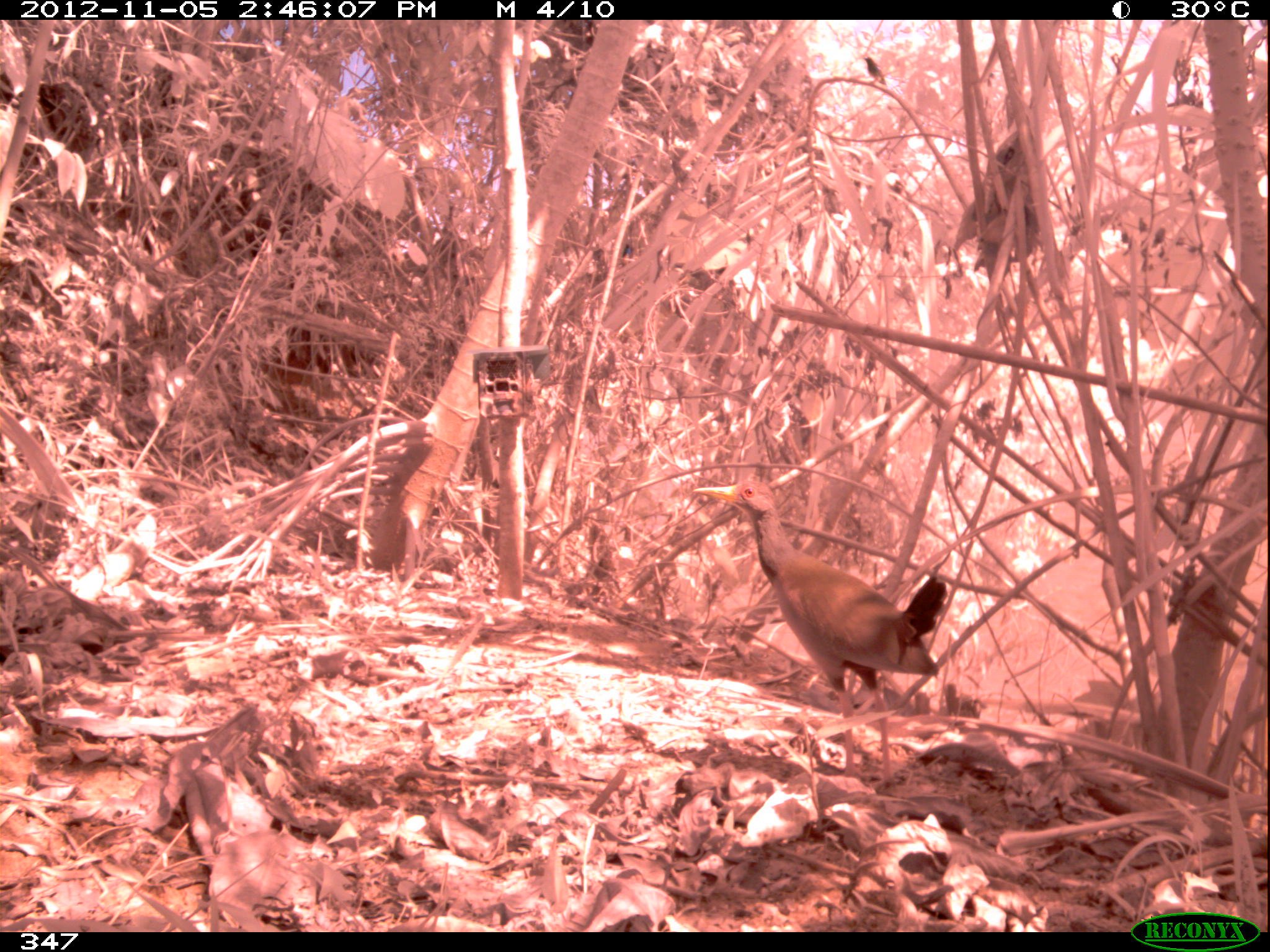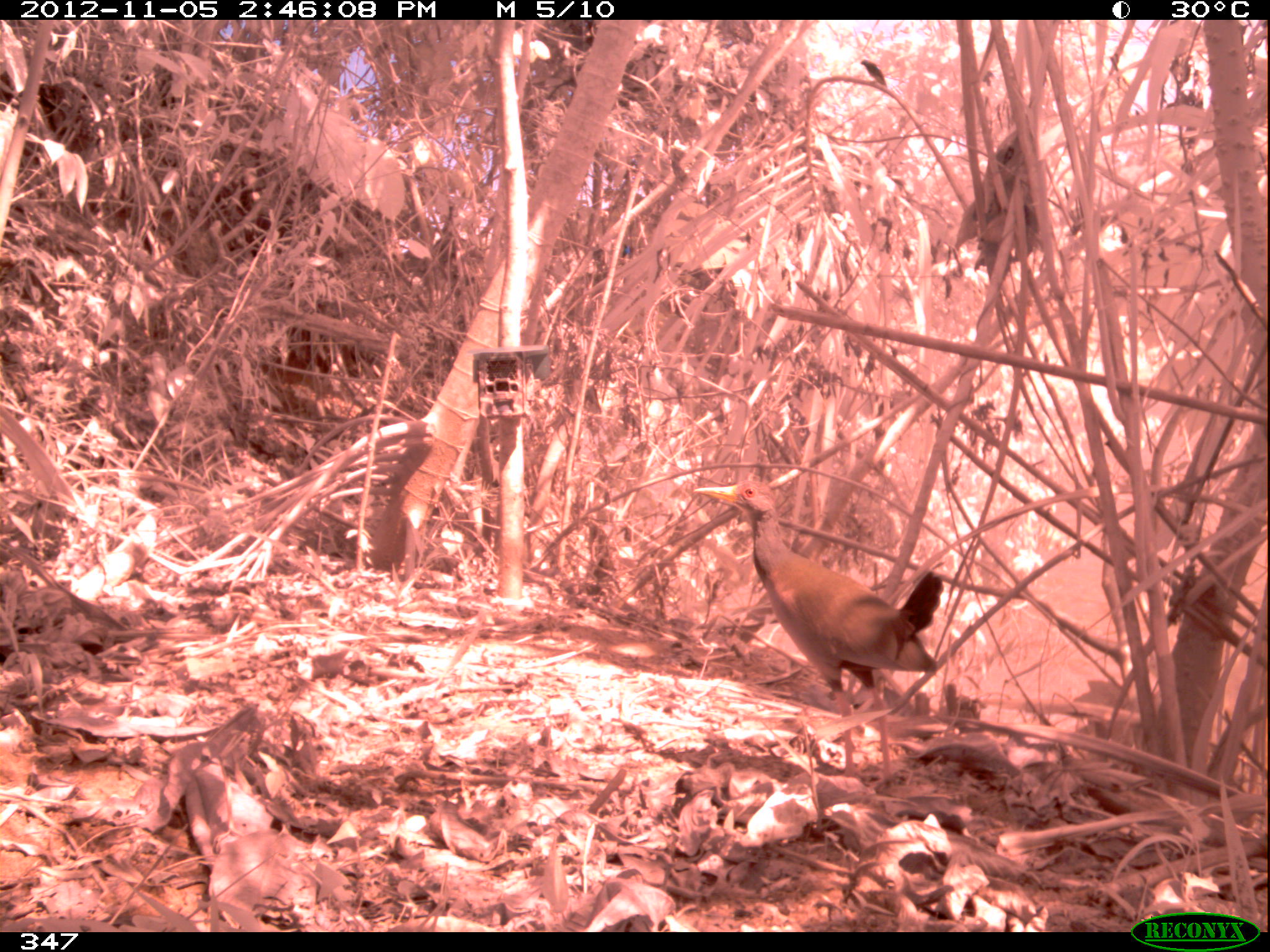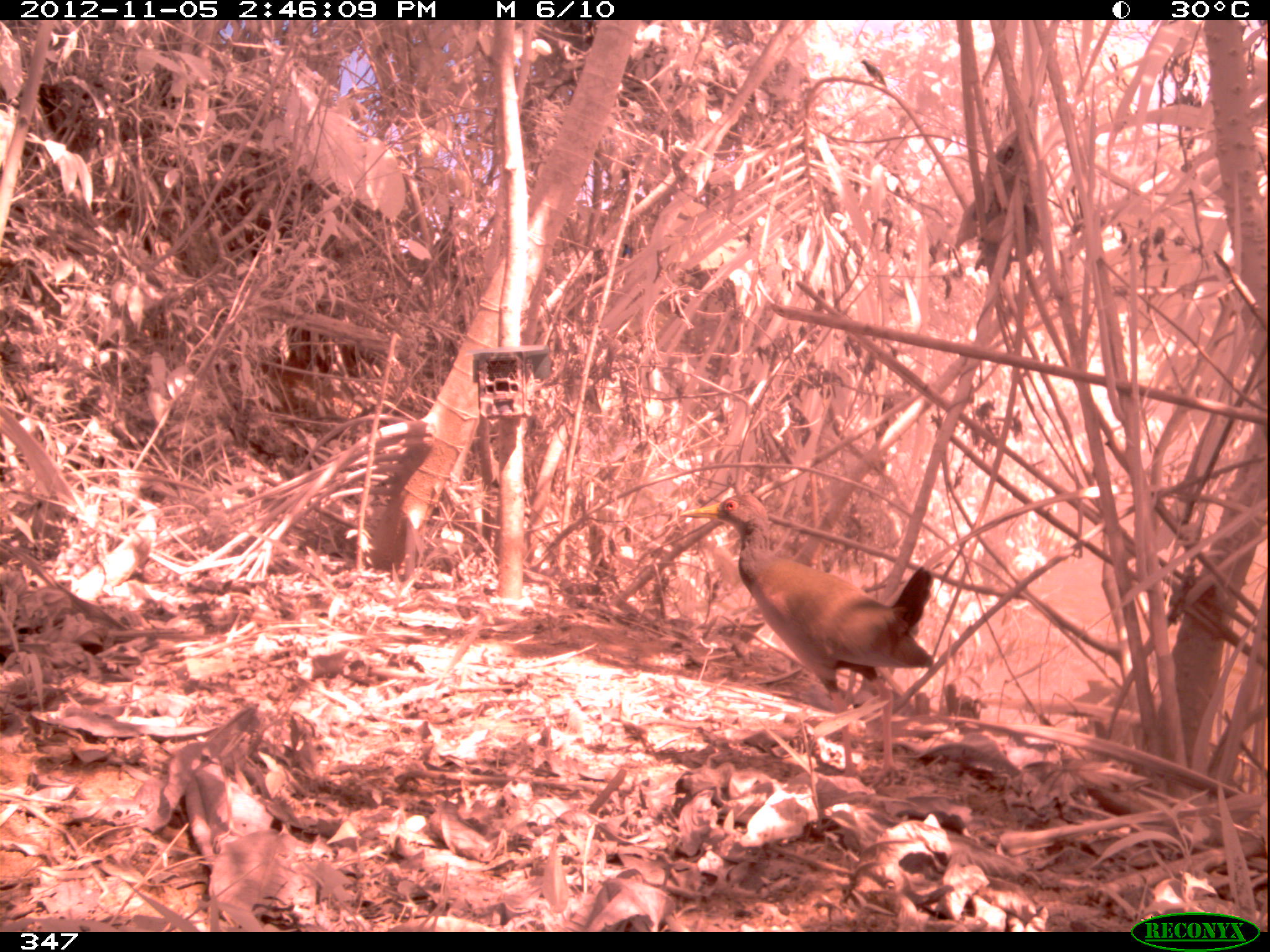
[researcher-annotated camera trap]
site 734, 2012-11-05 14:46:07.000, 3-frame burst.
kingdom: Animalia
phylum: Chordata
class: Aves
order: Gruiformes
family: Rallidae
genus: Aramides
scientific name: Aramides cajaneus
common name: gray-cowled wood-rail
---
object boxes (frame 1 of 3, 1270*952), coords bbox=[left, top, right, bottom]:
aramides cajaneus: bbox=[692, 479, 948, 786]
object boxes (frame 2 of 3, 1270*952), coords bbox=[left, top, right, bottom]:
aramides cajaneus: bbox=[692, 480, 941, 791]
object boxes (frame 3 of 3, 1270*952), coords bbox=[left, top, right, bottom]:
aramides cajaneus: bbox=[678, 493, 934, 787]